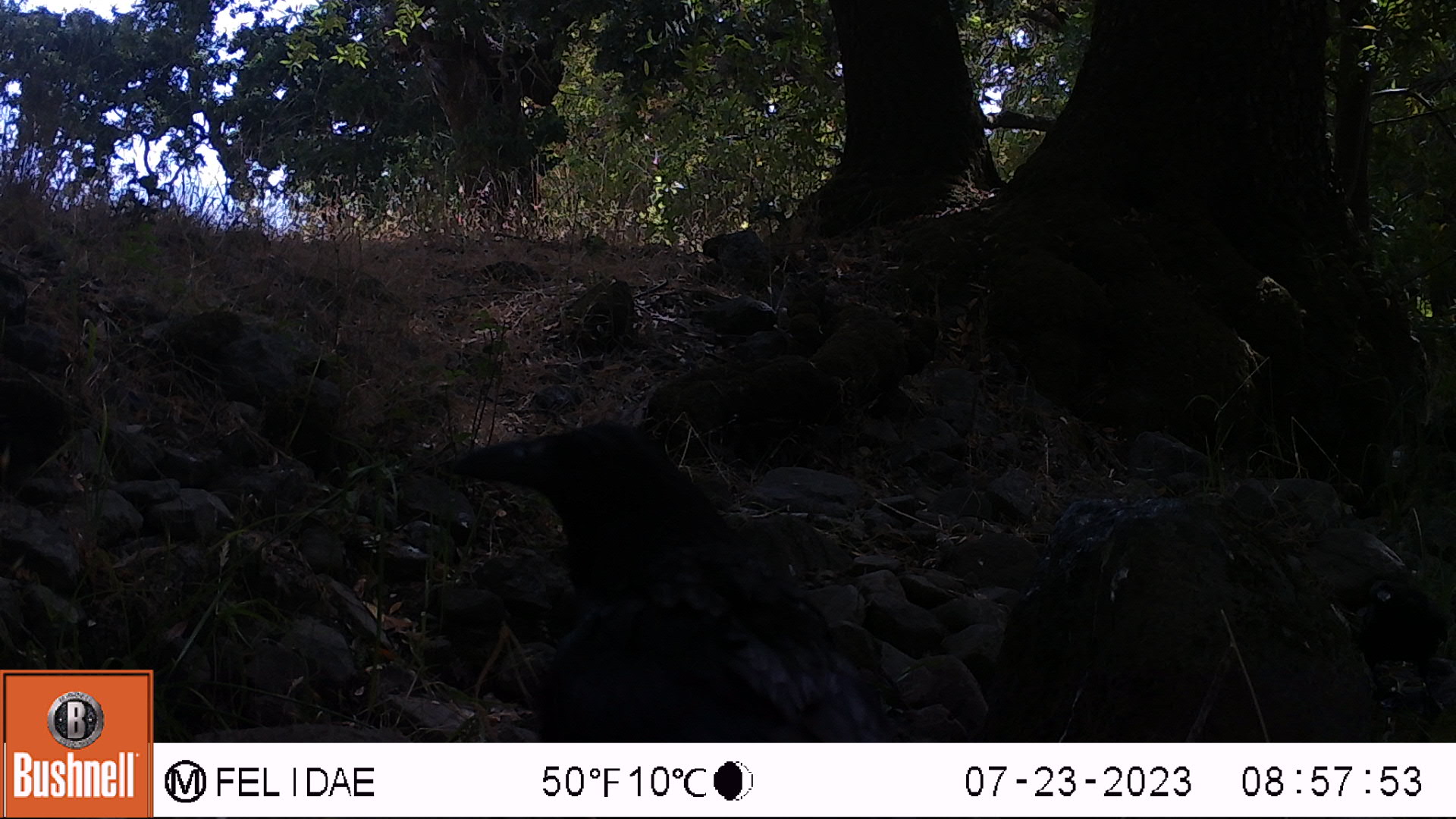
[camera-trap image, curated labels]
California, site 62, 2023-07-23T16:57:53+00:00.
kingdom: Animalia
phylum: Chordata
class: Aves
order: Passeriformes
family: Corvidae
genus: Corvus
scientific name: Corvus brachyrhynchos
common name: american crow